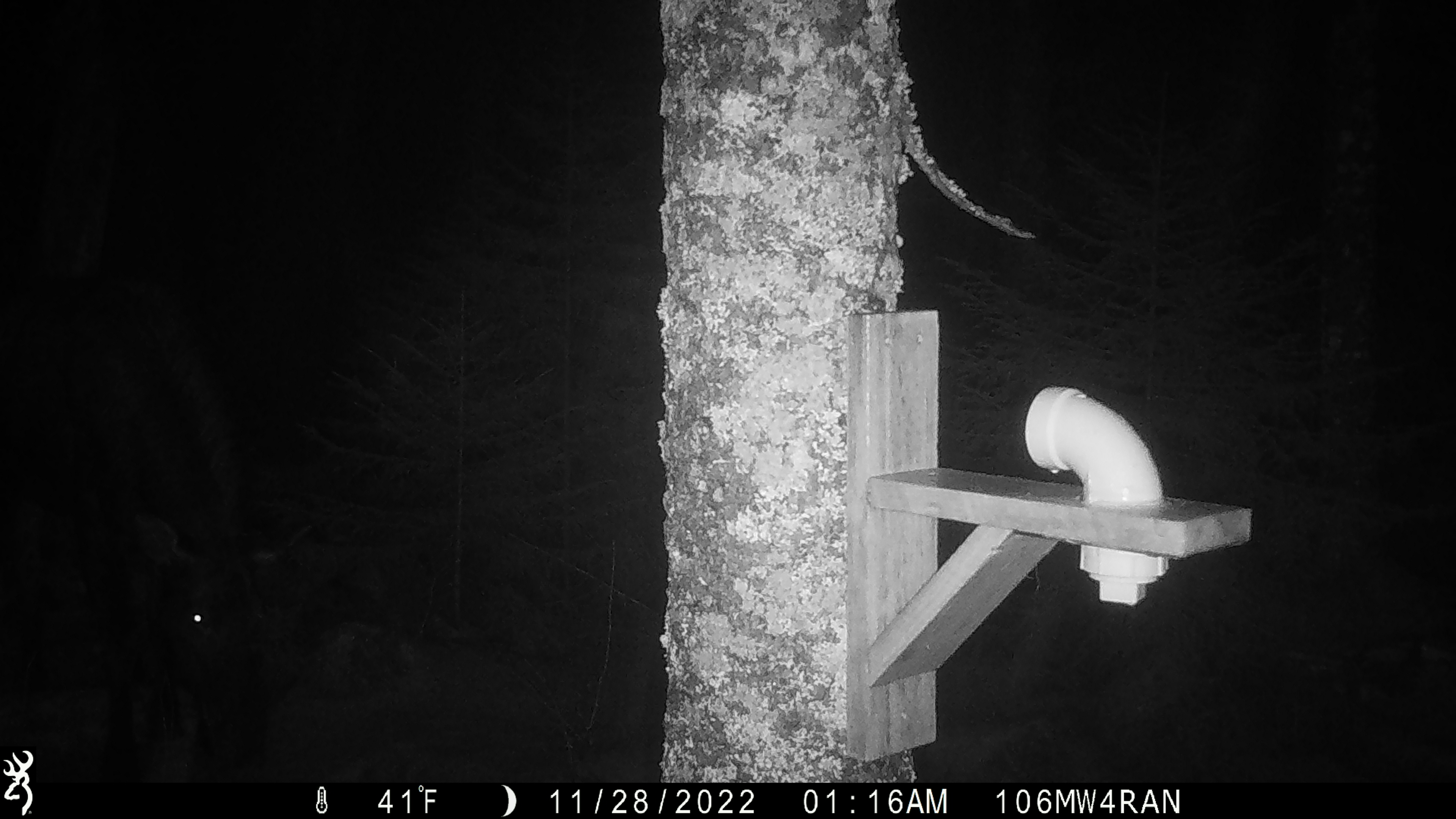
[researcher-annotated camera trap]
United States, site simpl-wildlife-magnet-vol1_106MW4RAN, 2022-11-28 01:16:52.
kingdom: Animalia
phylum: Chordata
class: Mammalia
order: Artiodactyla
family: Cervidae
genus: Alces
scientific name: Alces alces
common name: moose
Moose (Alces alces).